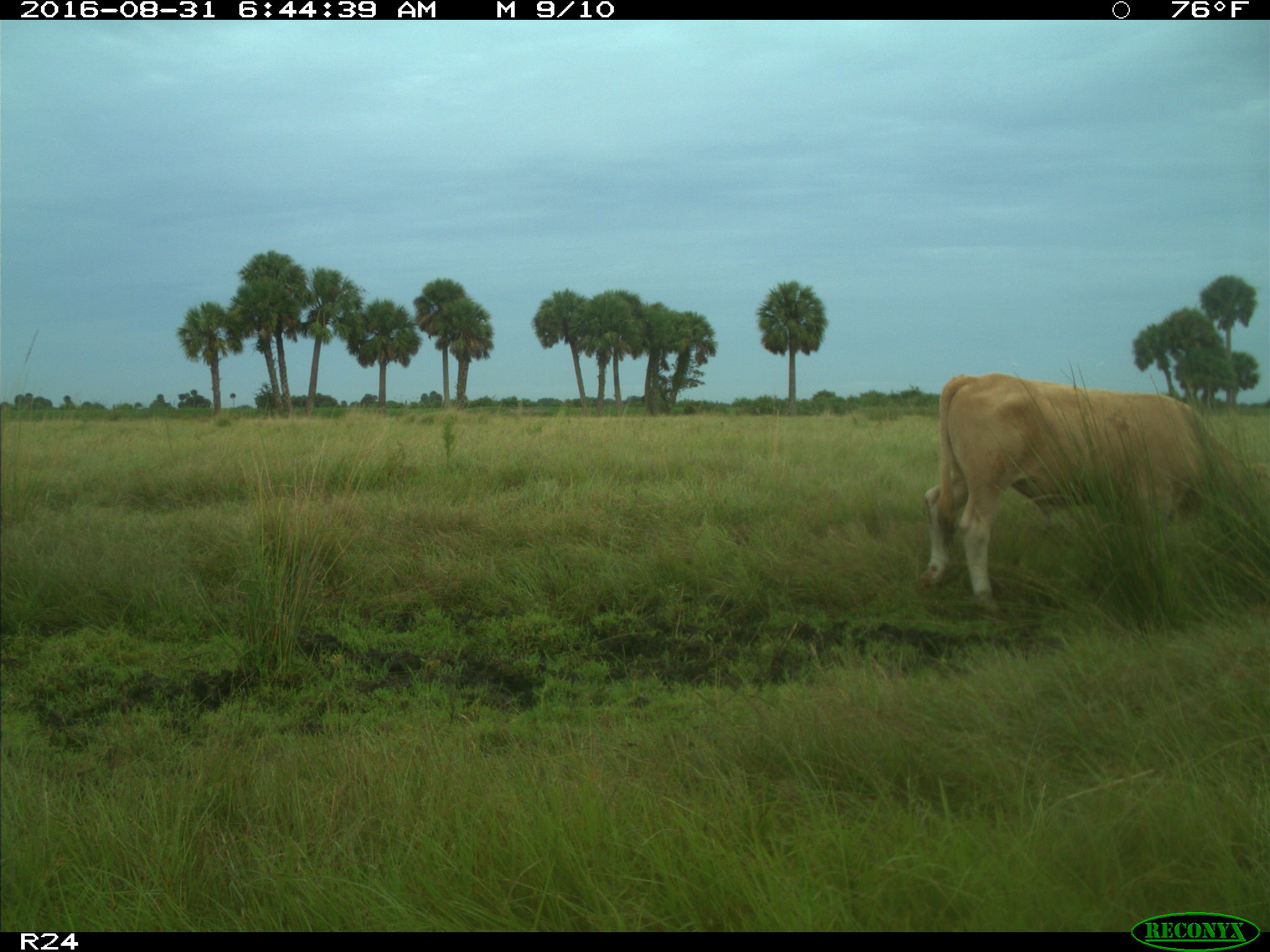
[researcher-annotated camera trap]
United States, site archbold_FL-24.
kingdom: Animalia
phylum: Chordata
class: Mammalia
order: Artiodactyla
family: Bovidae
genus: Bos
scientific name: Bos taurus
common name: domestic cow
Bos taurus (domestic cow).